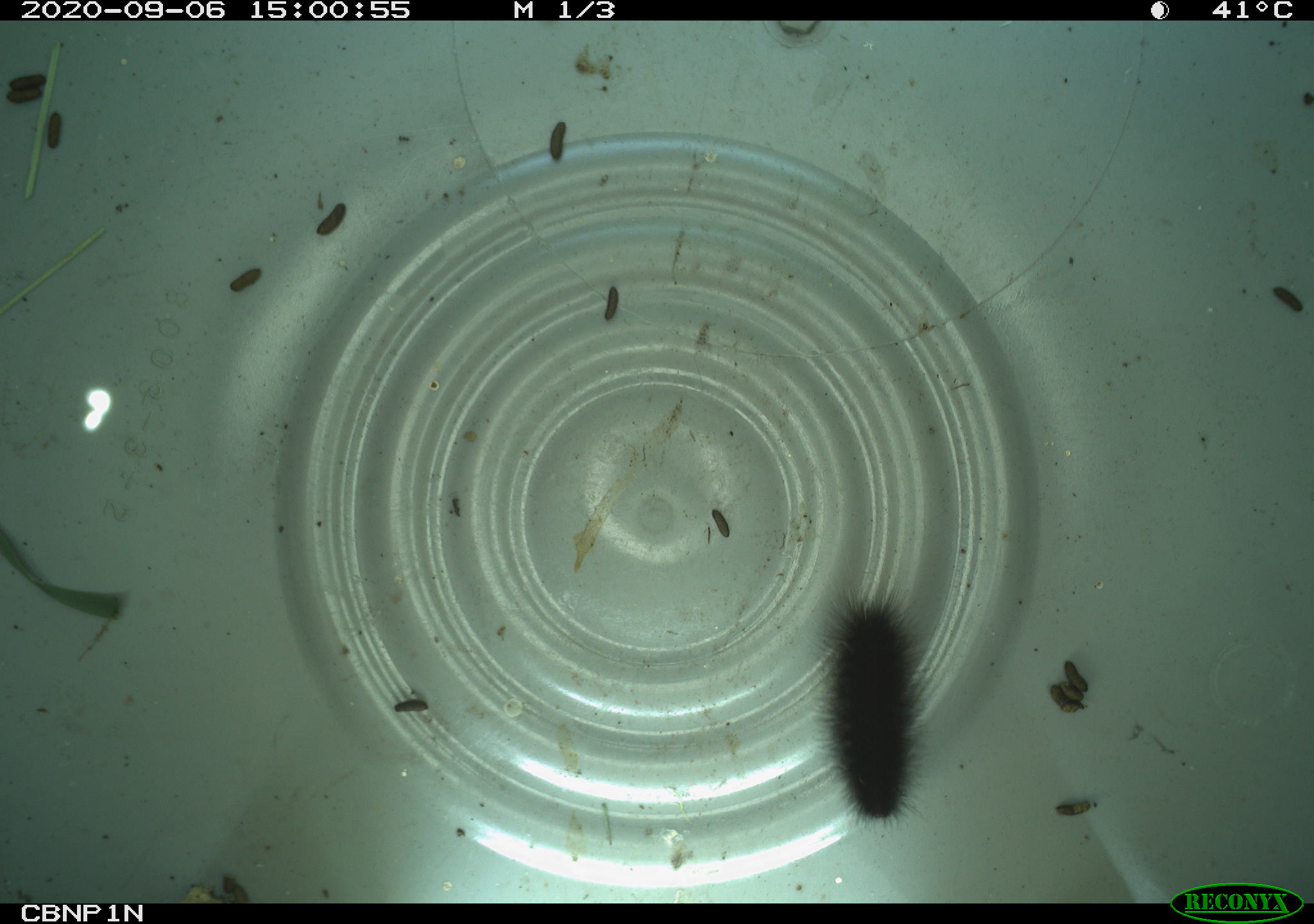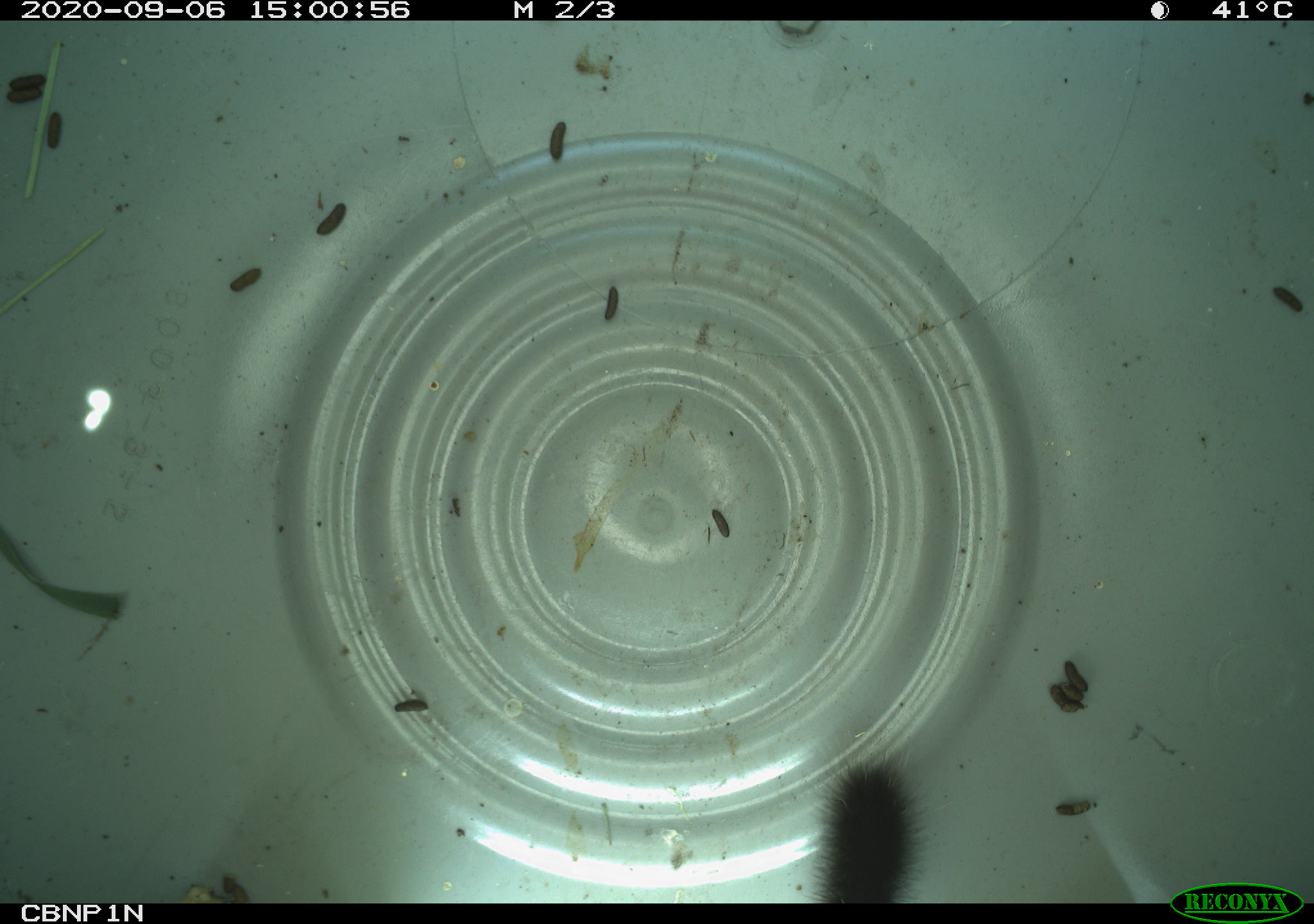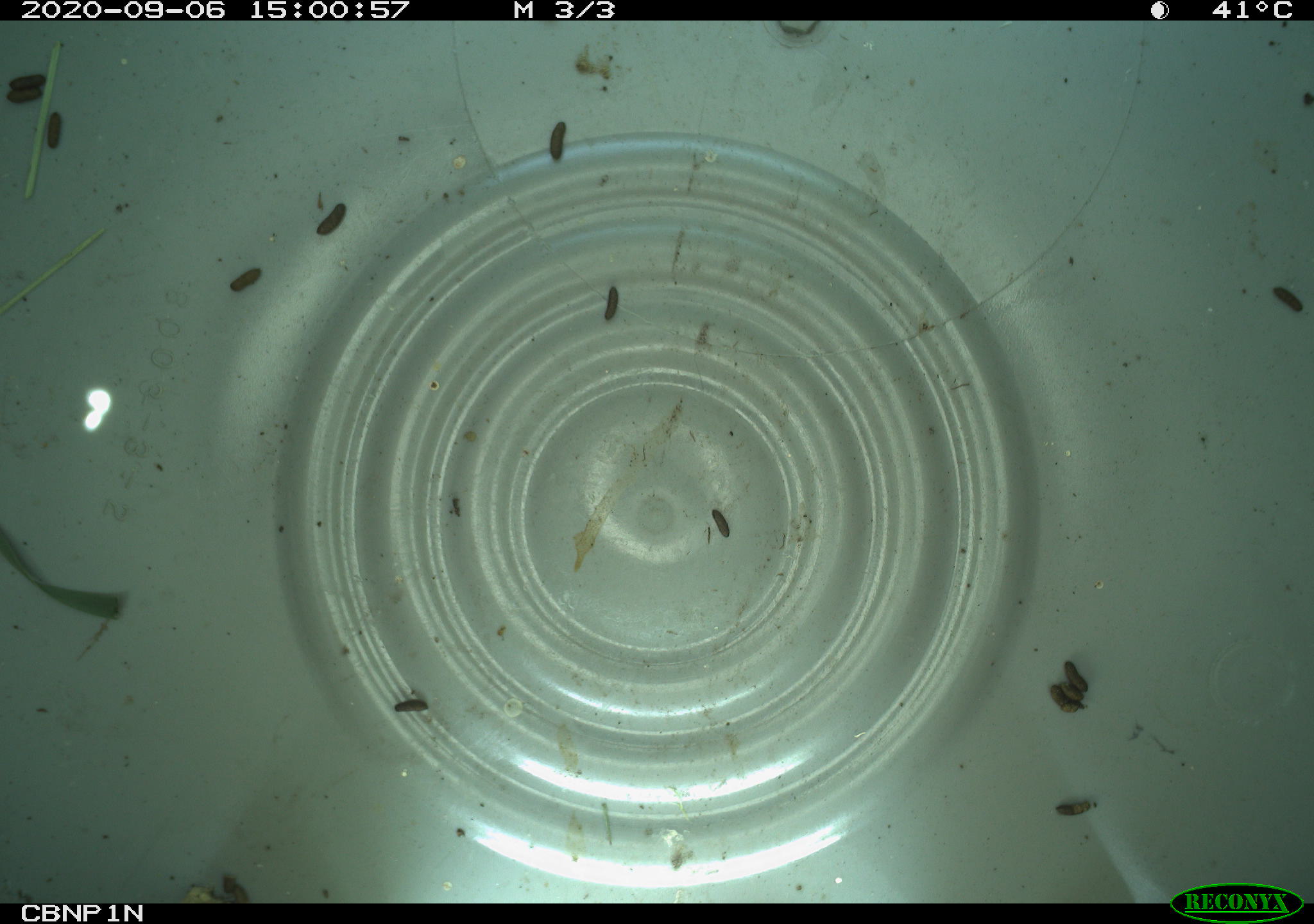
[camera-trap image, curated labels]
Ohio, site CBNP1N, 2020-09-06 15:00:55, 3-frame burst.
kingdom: Animalia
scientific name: Animalia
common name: animal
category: invertebrate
Invertebrate (animal) (Animalia).